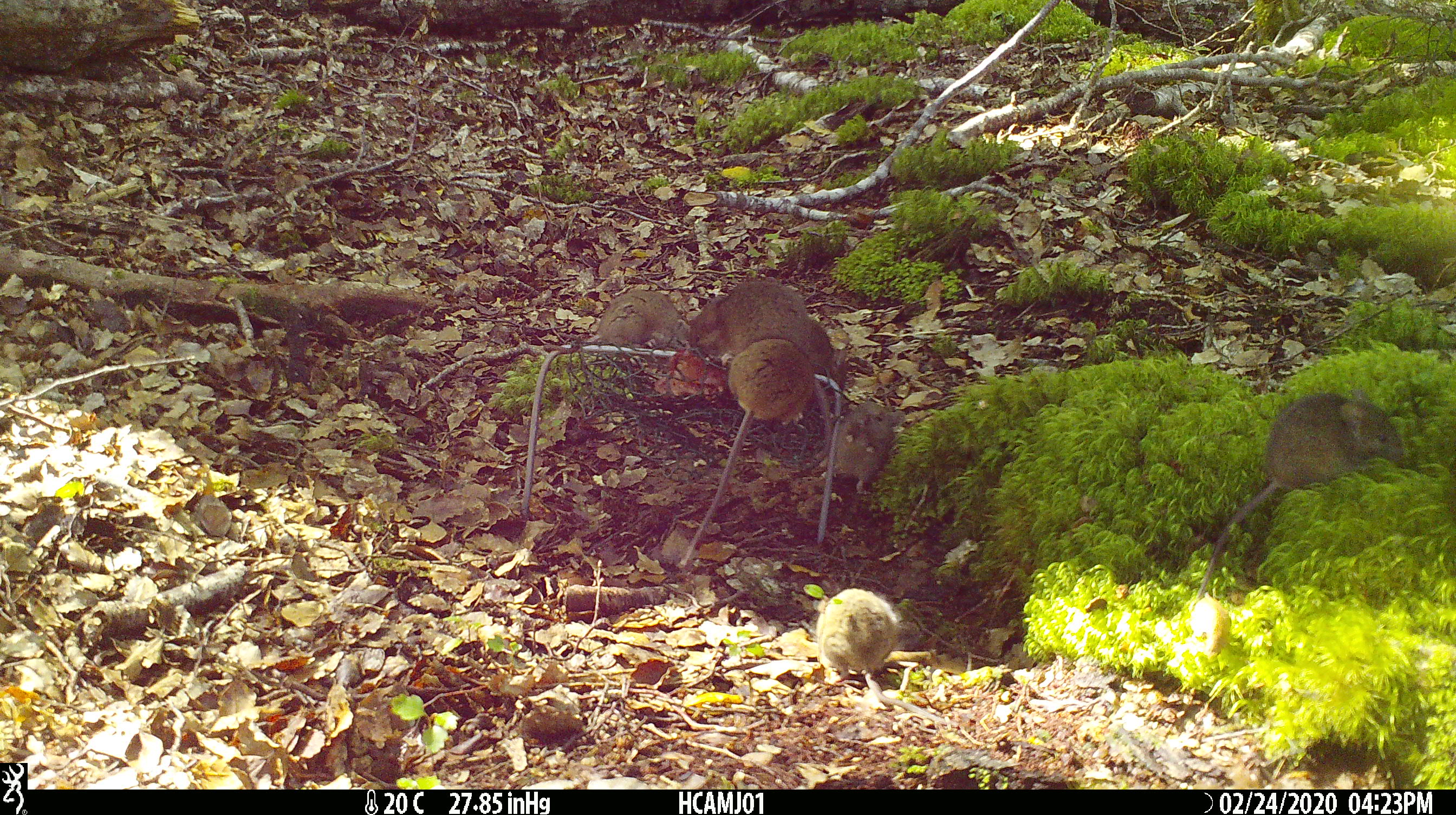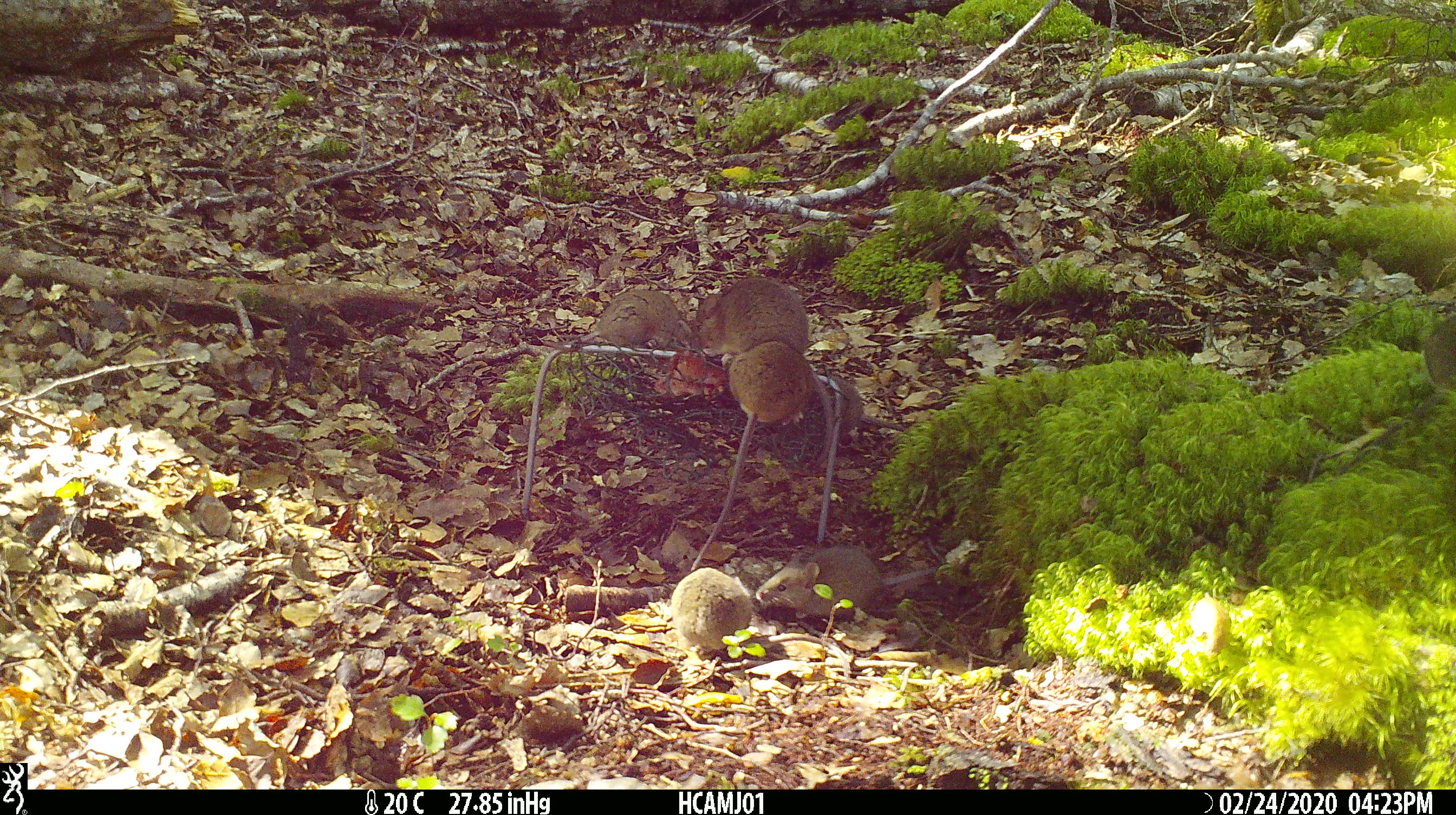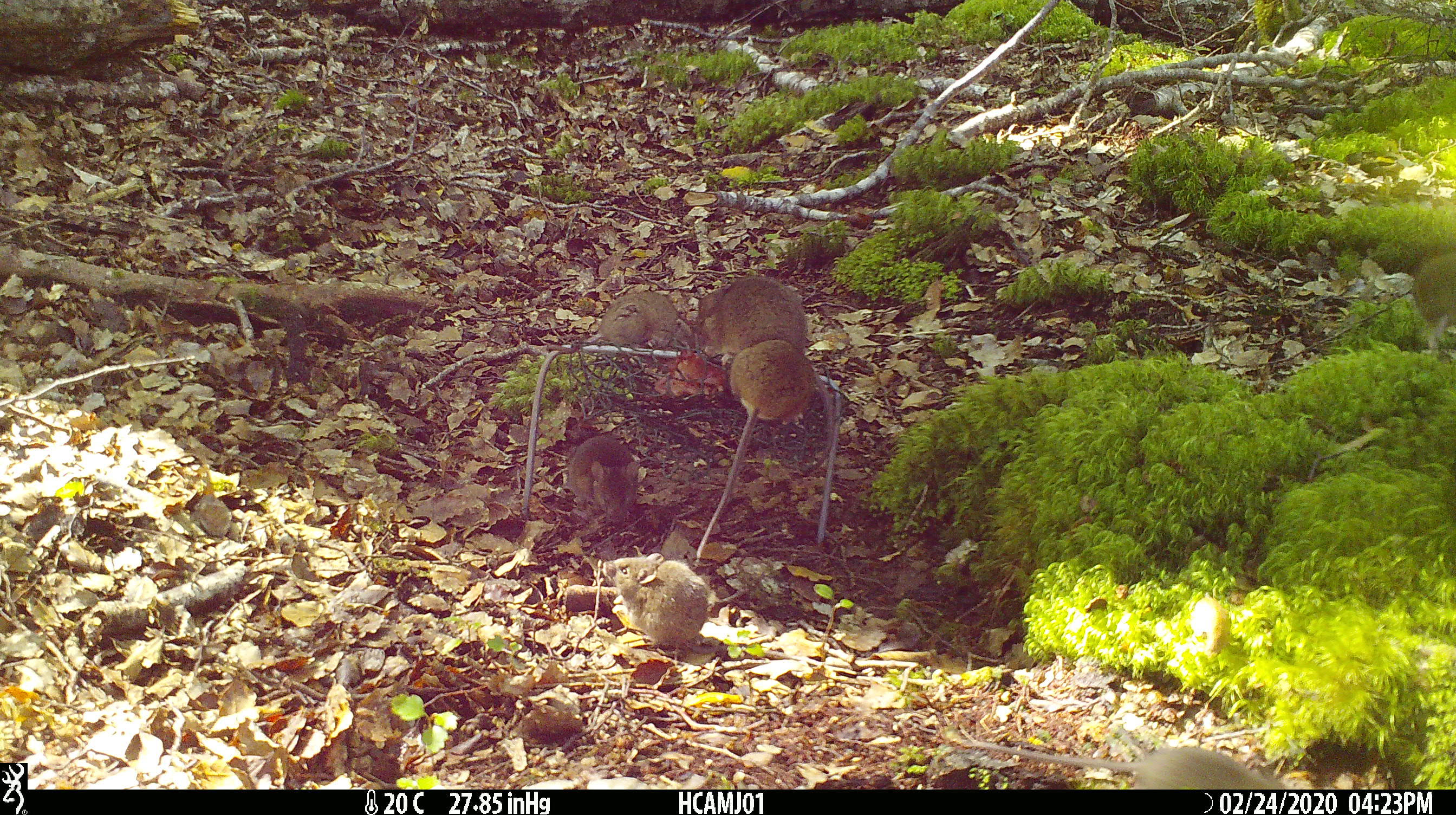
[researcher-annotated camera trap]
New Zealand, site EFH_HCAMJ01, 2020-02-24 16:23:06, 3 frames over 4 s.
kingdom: Animalia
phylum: Chordata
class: Mammalia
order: Rodentia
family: Muridae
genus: Mus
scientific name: Mus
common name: mouse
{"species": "mouse (Mus)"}